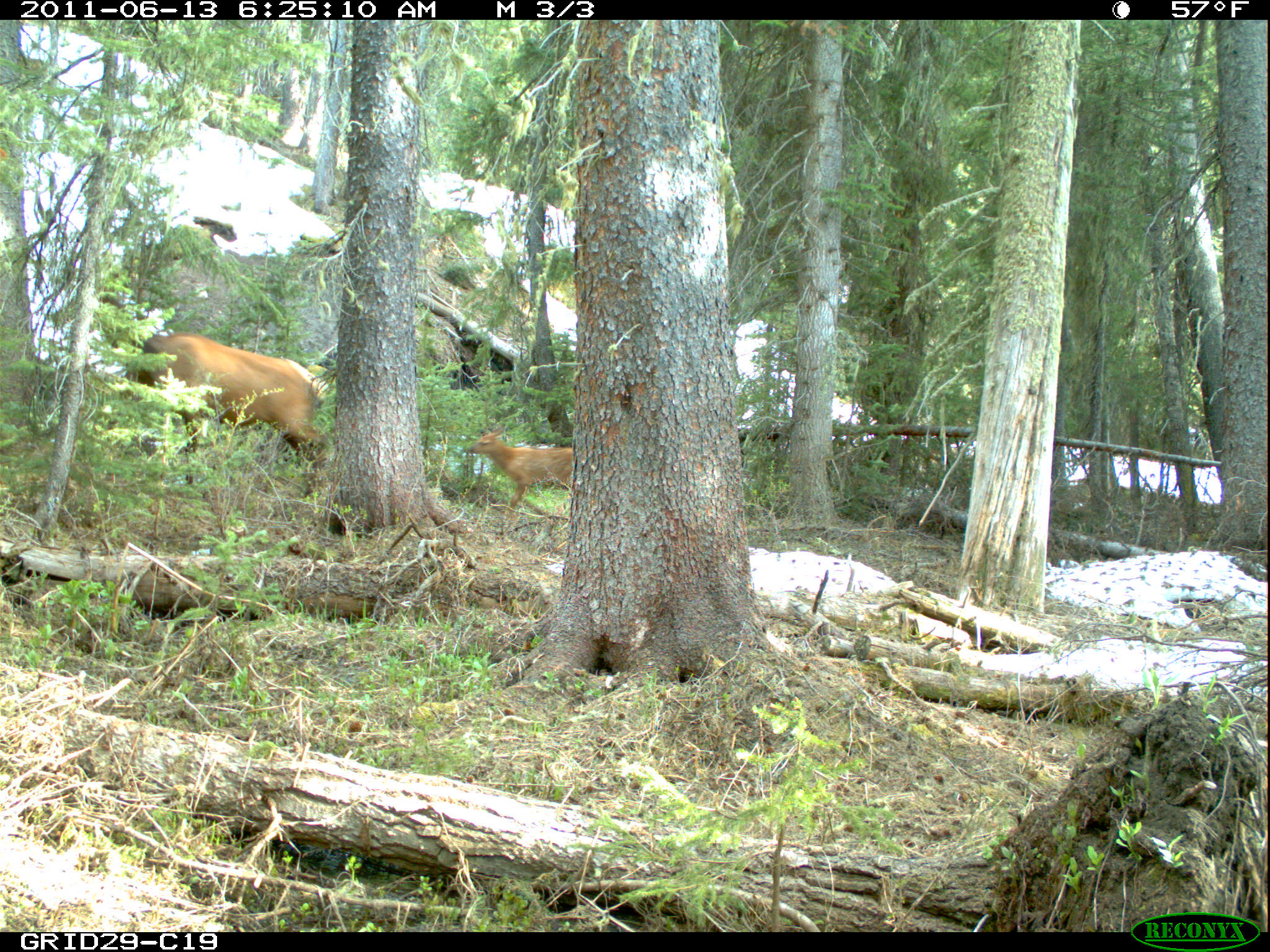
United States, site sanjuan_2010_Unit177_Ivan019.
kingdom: Animalia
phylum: Chordata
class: Mammalia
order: Artiodactyla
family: Cervidae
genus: Cervus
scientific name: Cervus elaphus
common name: red deer